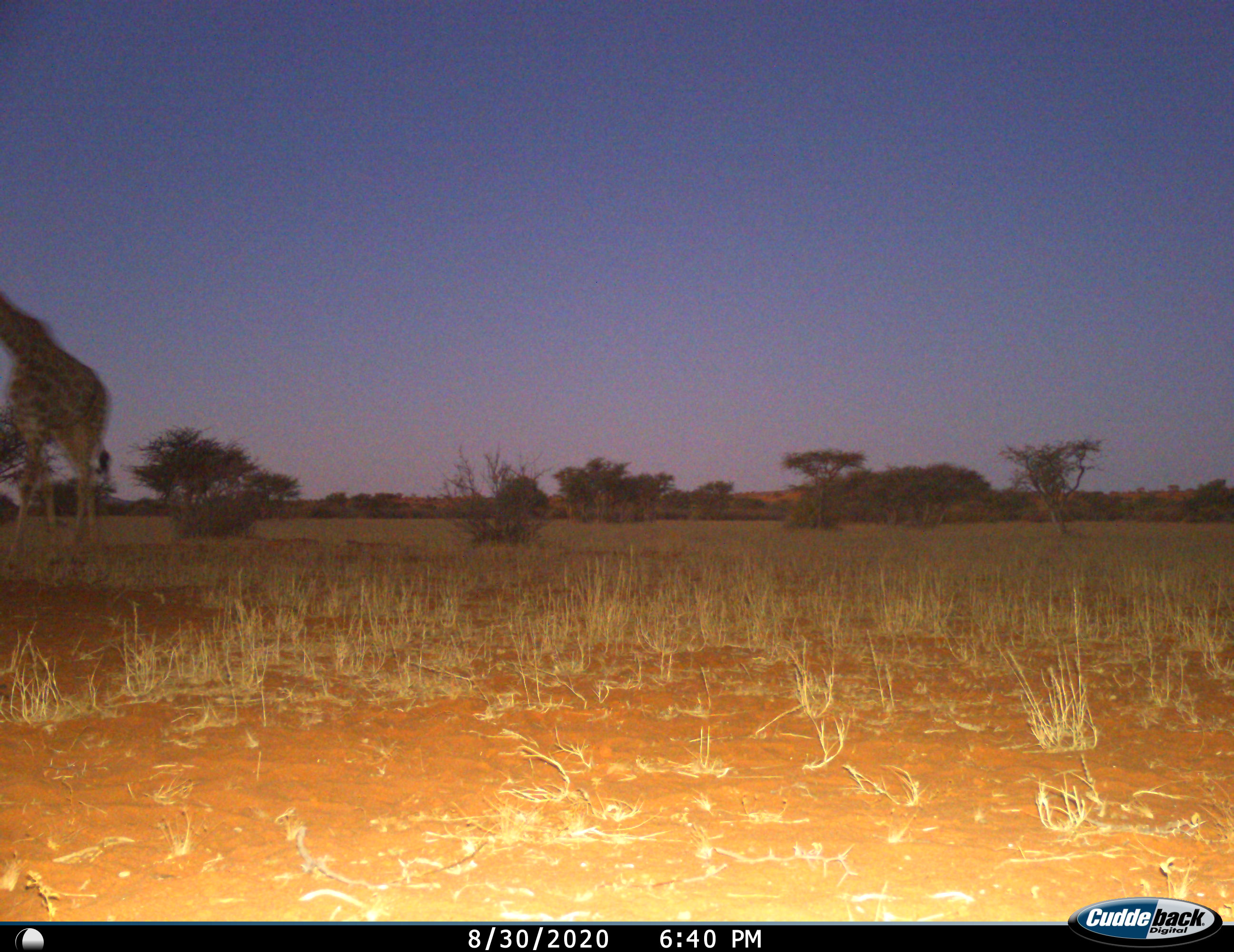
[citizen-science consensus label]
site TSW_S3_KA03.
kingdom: Animalia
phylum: Chordata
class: Mammalia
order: Artiodactyla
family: Giraffidae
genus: Giraffa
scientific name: Giraffa camelopardalis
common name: giraffe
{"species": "giraffe (Giraffa camelopardalis)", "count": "1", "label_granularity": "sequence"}